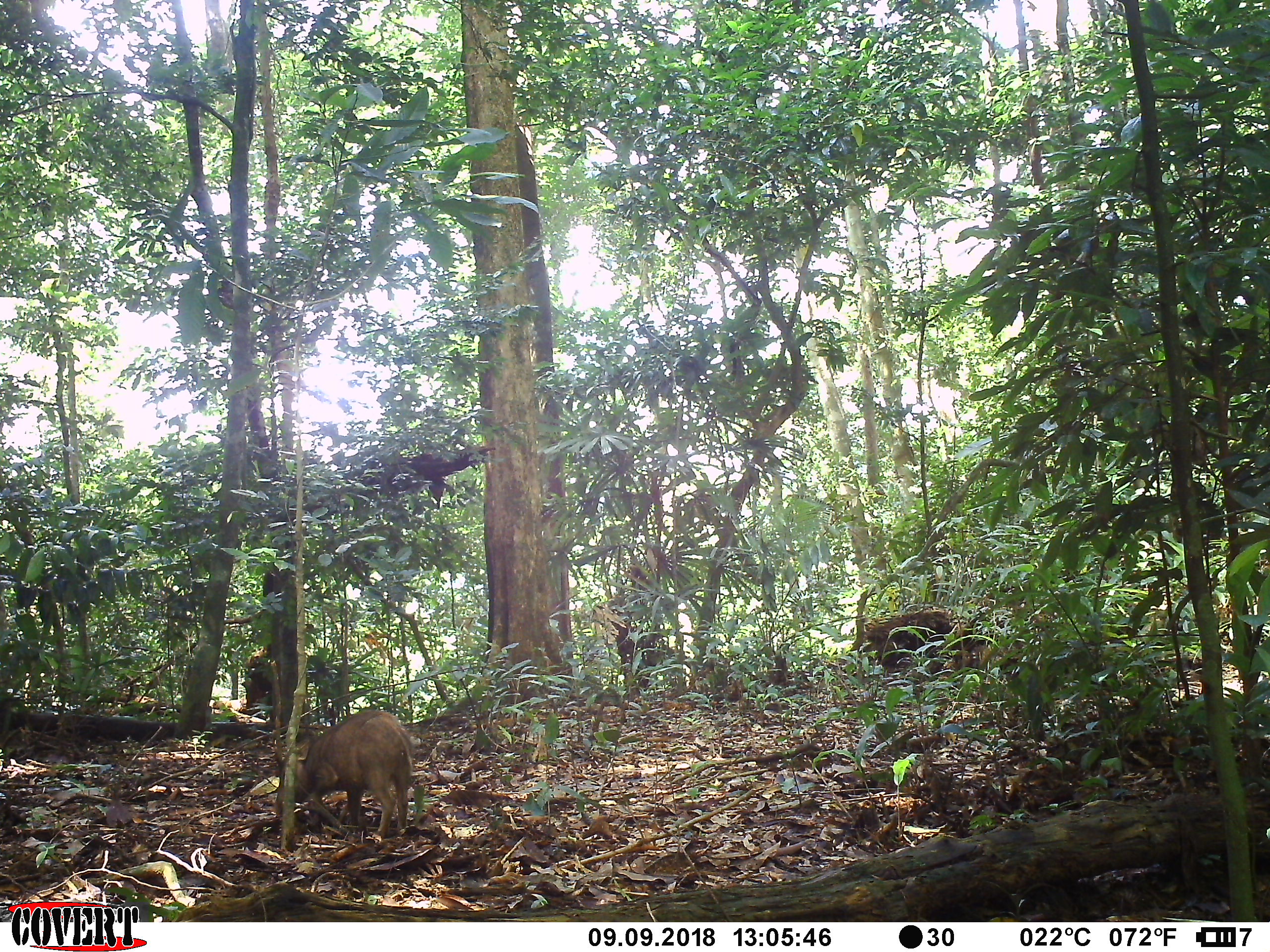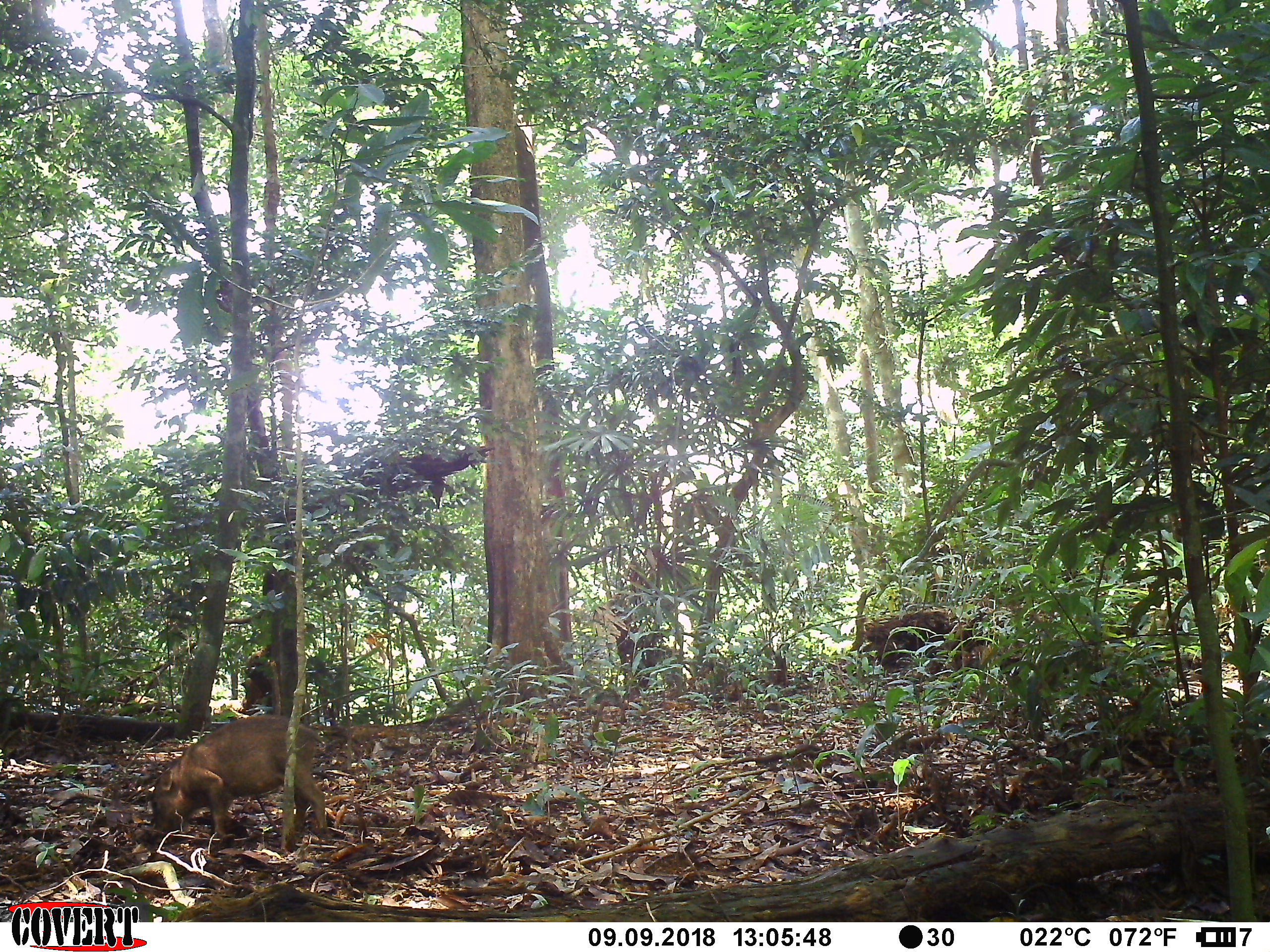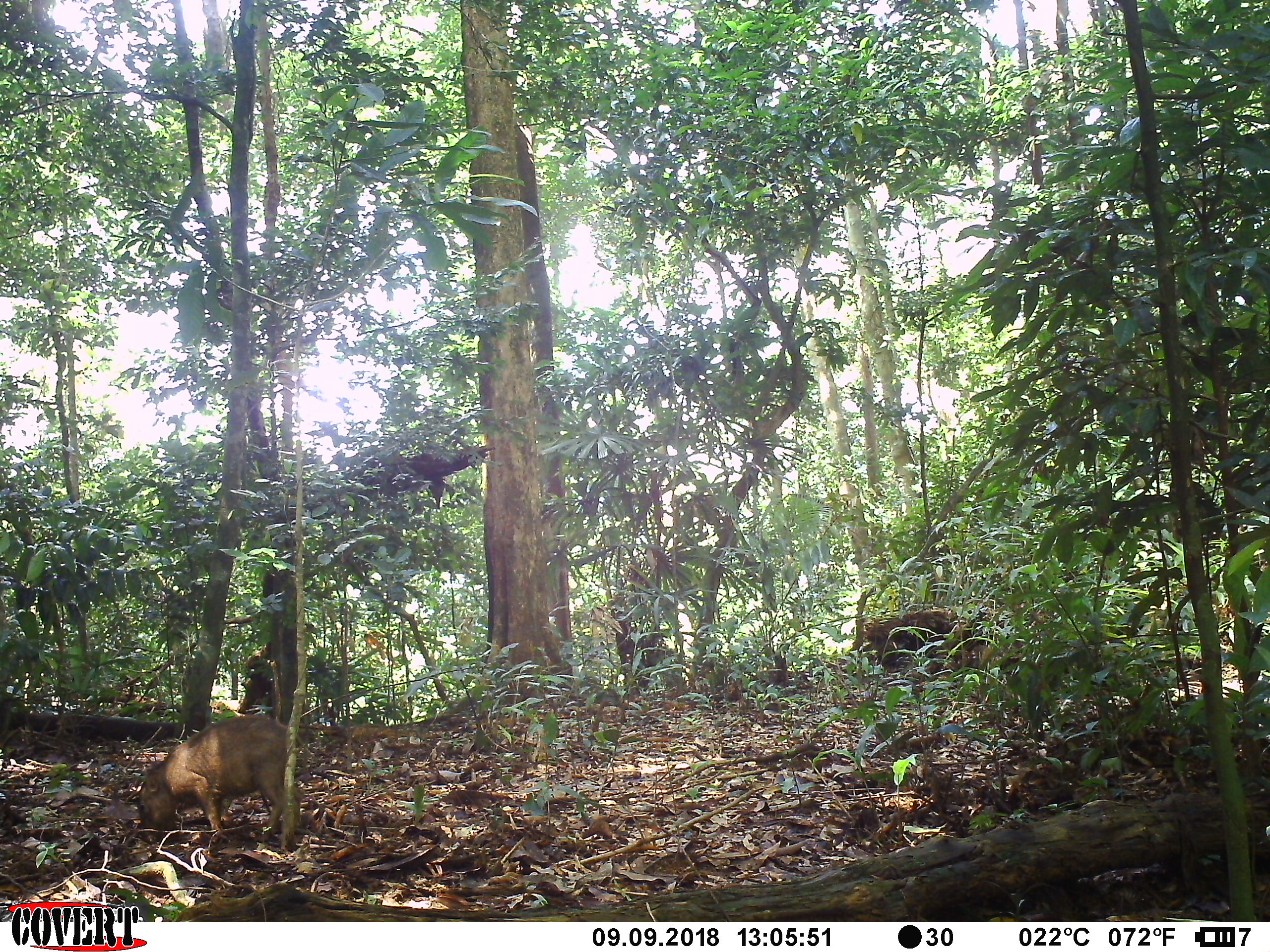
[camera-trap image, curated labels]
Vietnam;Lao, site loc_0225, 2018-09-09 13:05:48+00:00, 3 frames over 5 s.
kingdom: Animalia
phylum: Chordata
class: Mammalia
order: Artiodactyla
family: Suidae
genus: Sus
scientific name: Sus scrofa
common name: eurasian wild pig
Eurasian wild pig (Sus scrofa). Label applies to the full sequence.